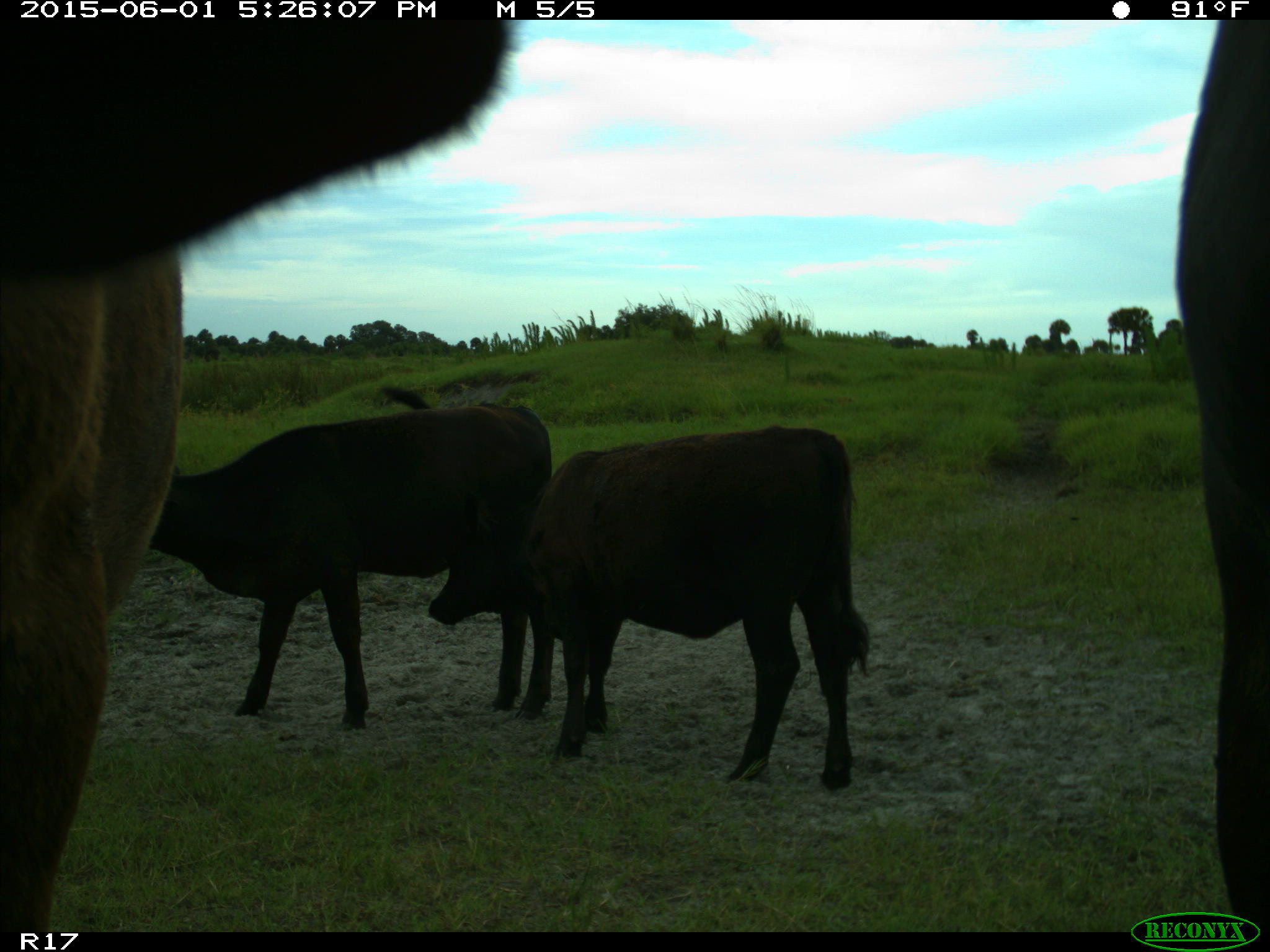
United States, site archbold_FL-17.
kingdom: Animalia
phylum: Chordata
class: Mammalia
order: Artiodactyla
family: Bovidae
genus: Bos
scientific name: Bos taurus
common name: domestic cow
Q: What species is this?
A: Bos taurus (domestic cow).